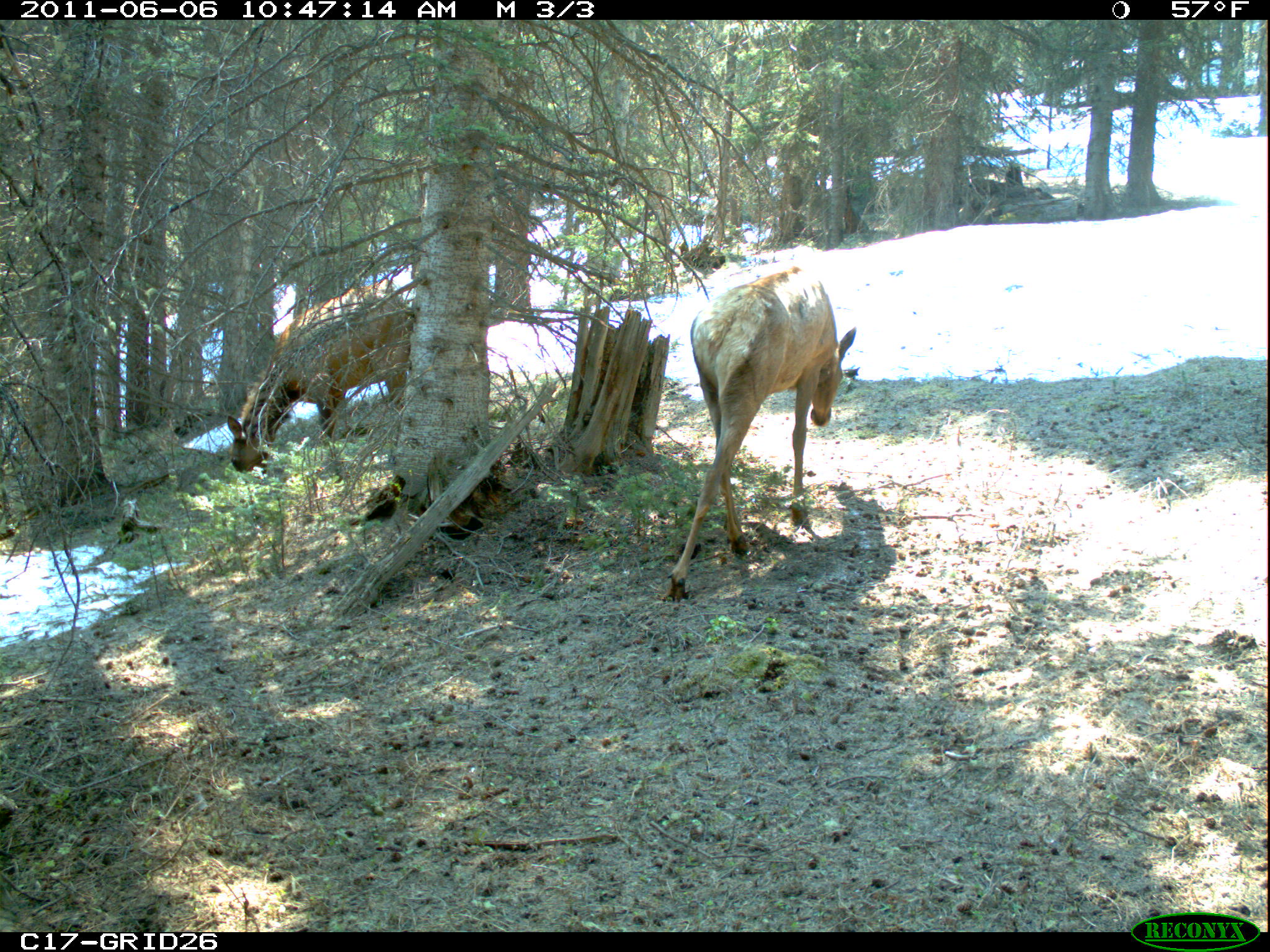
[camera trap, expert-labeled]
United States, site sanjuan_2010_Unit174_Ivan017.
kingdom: Animalia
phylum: Chordata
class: Mammalia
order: Artiodactyla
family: Cervidae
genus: Cervus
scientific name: Cervus elaphus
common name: red deer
Cervus elaphus (red deer).